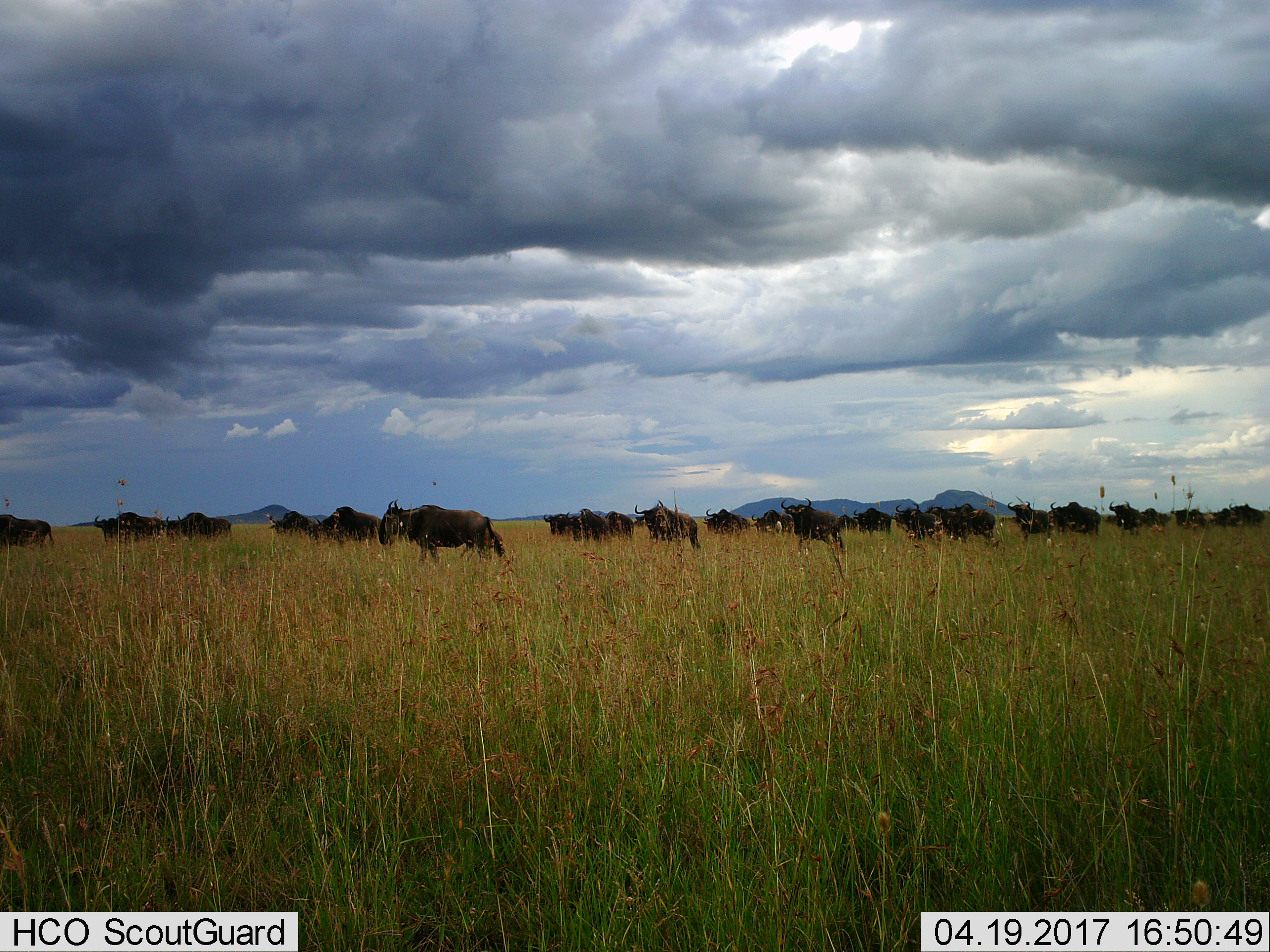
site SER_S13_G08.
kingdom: Animalia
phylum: Chordata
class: Mammalia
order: Artiodactyla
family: Bovidae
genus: Connochaetes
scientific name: Connochaetes taurinus taurinus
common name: blue wildebeest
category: wildebeestblue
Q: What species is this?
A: Wildebeestblue (blue wildebeest) (Connochaetes taurinus taurinus).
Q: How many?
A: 11-50.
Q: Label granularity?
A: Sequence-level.